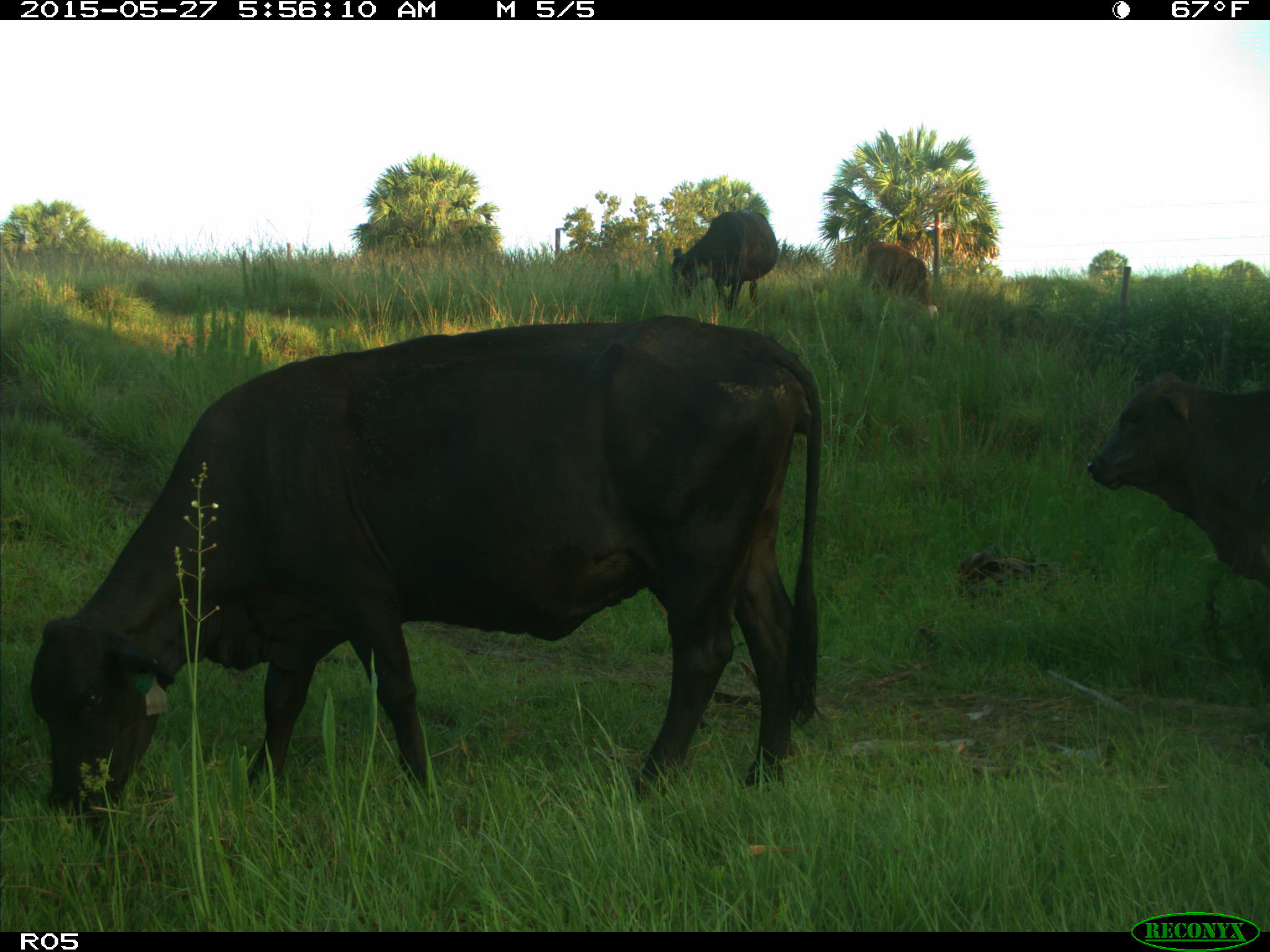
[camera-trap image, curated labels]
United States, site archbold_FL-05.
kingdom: Animalia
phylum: Chordata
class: Mammalia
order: Artiodactyla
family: Bovidae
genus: Bos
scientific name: Bos taurus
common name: domestic cow